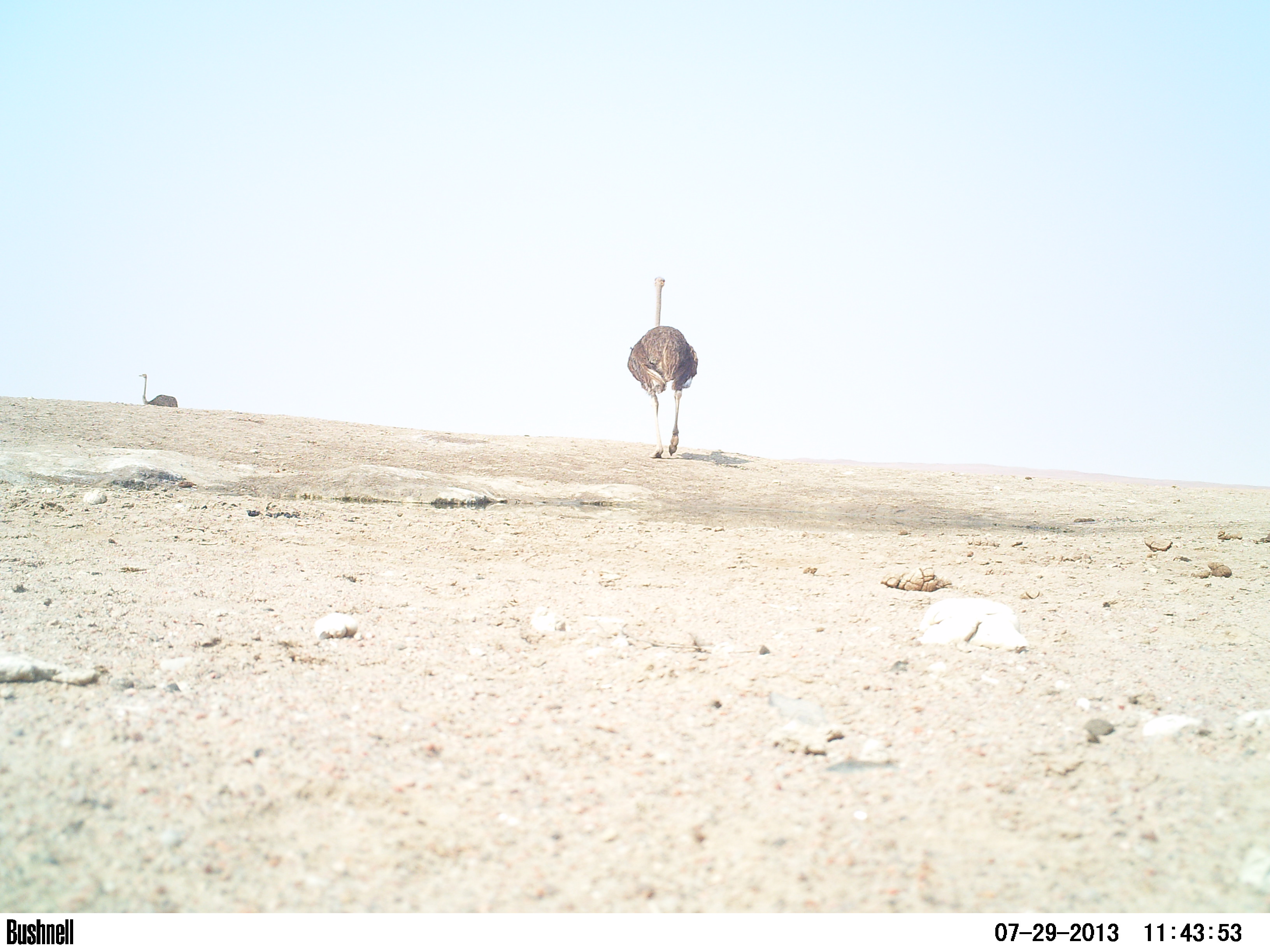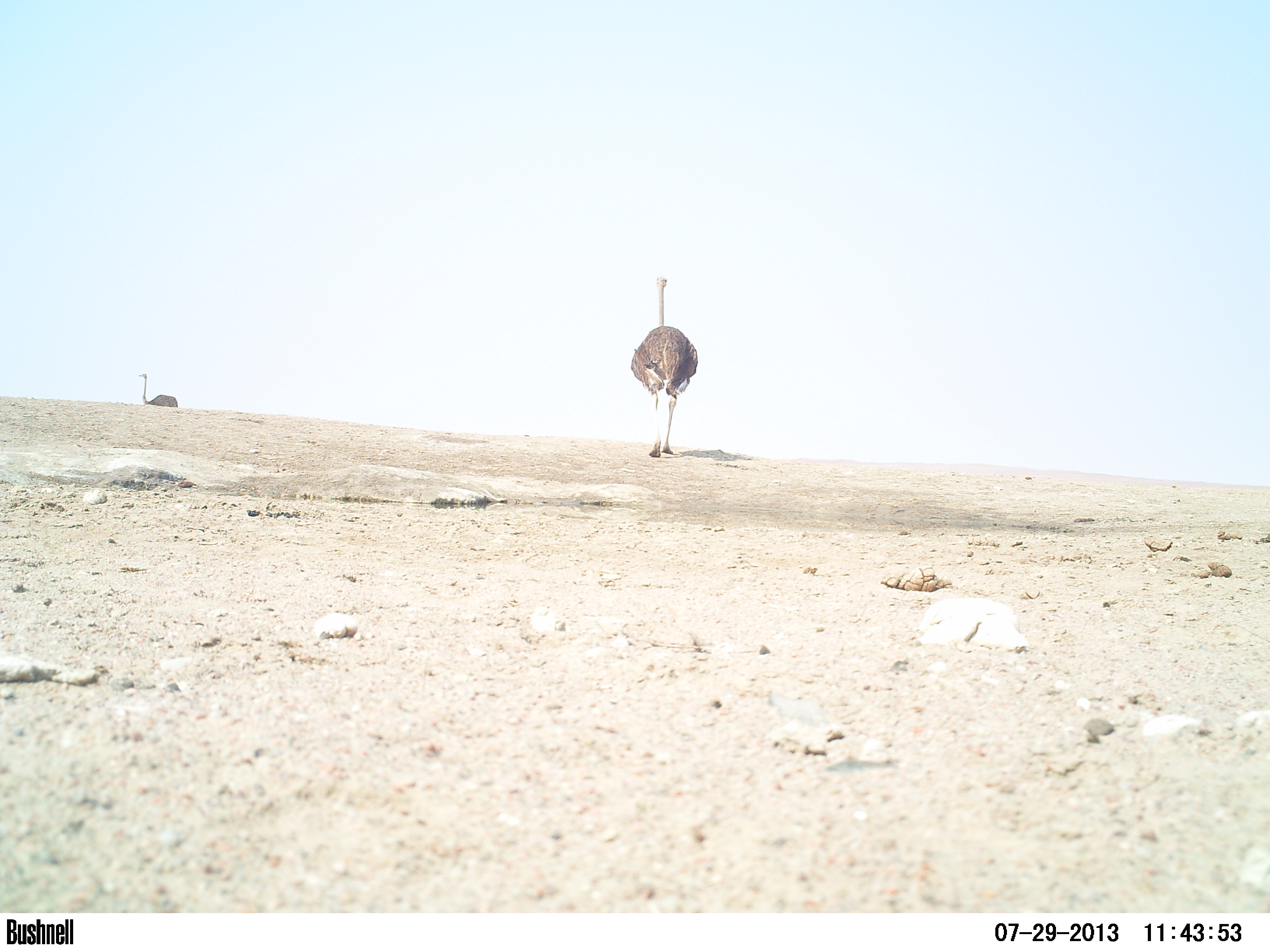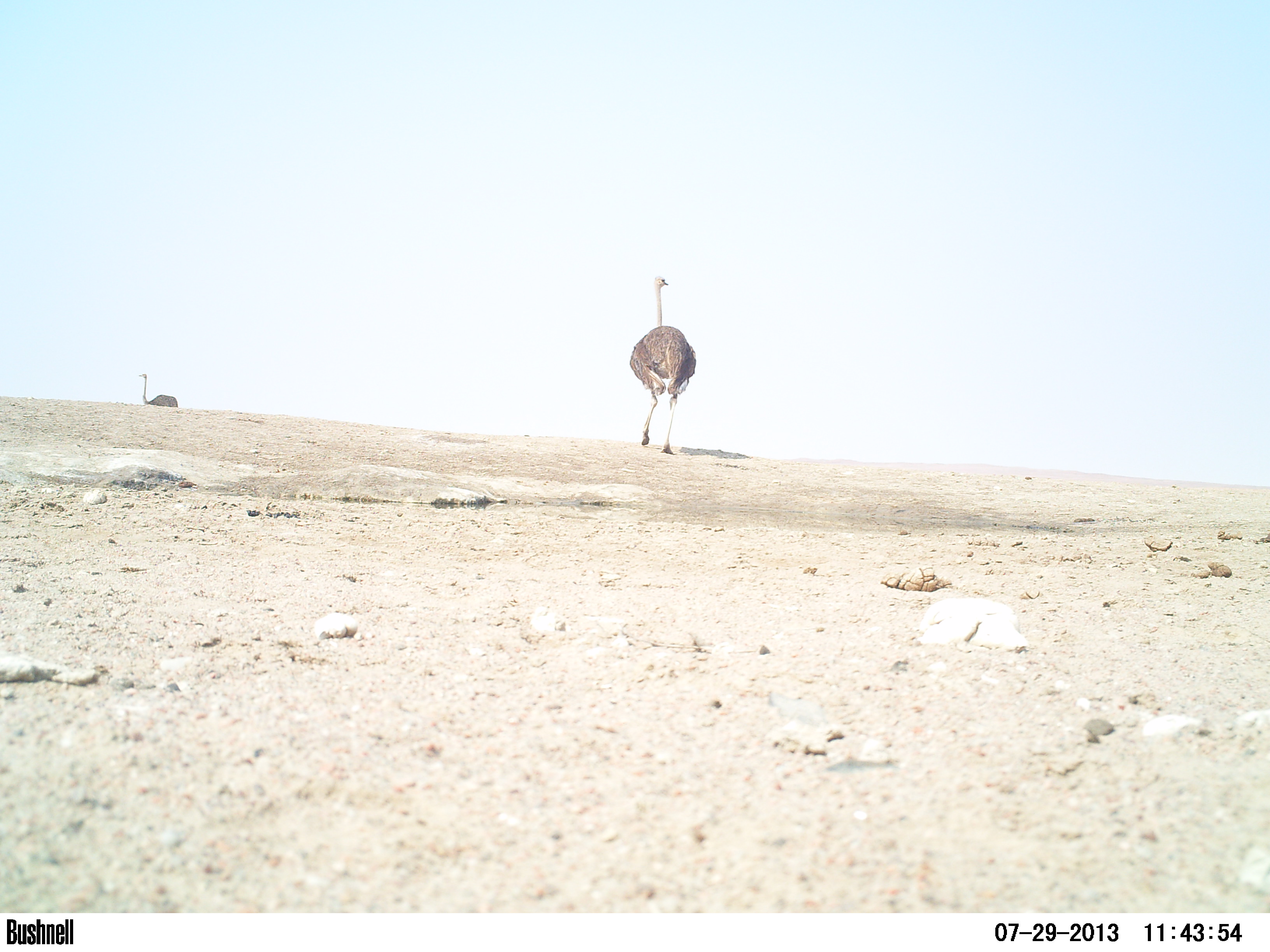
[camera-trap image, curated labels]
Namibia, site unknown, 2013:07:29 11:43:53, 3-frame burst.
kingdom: Animalia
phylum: Chordata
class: Aves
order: Struthioniformes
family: Struthionidae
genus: Struthio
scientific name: Struthio camelus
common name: common ostrich